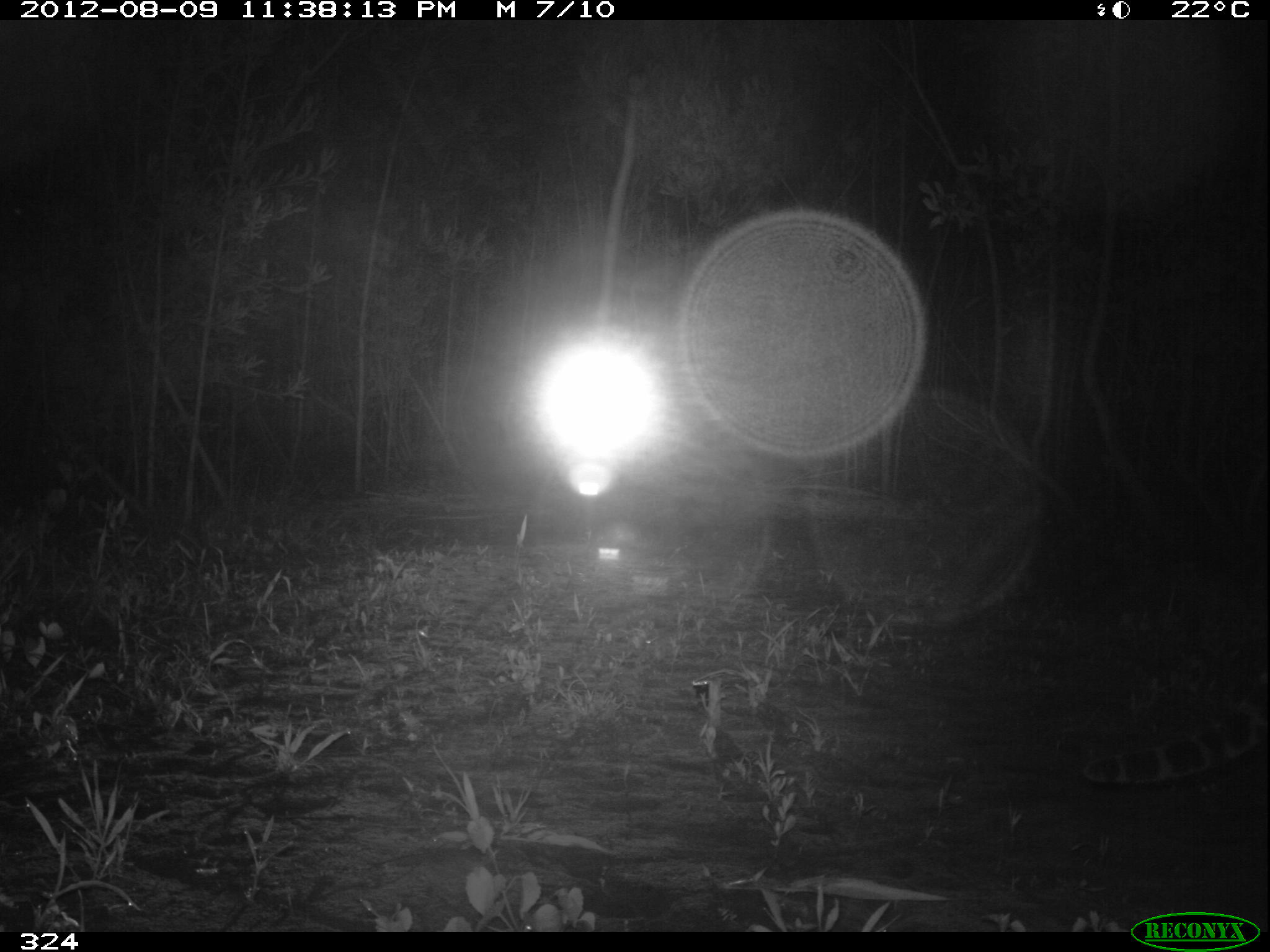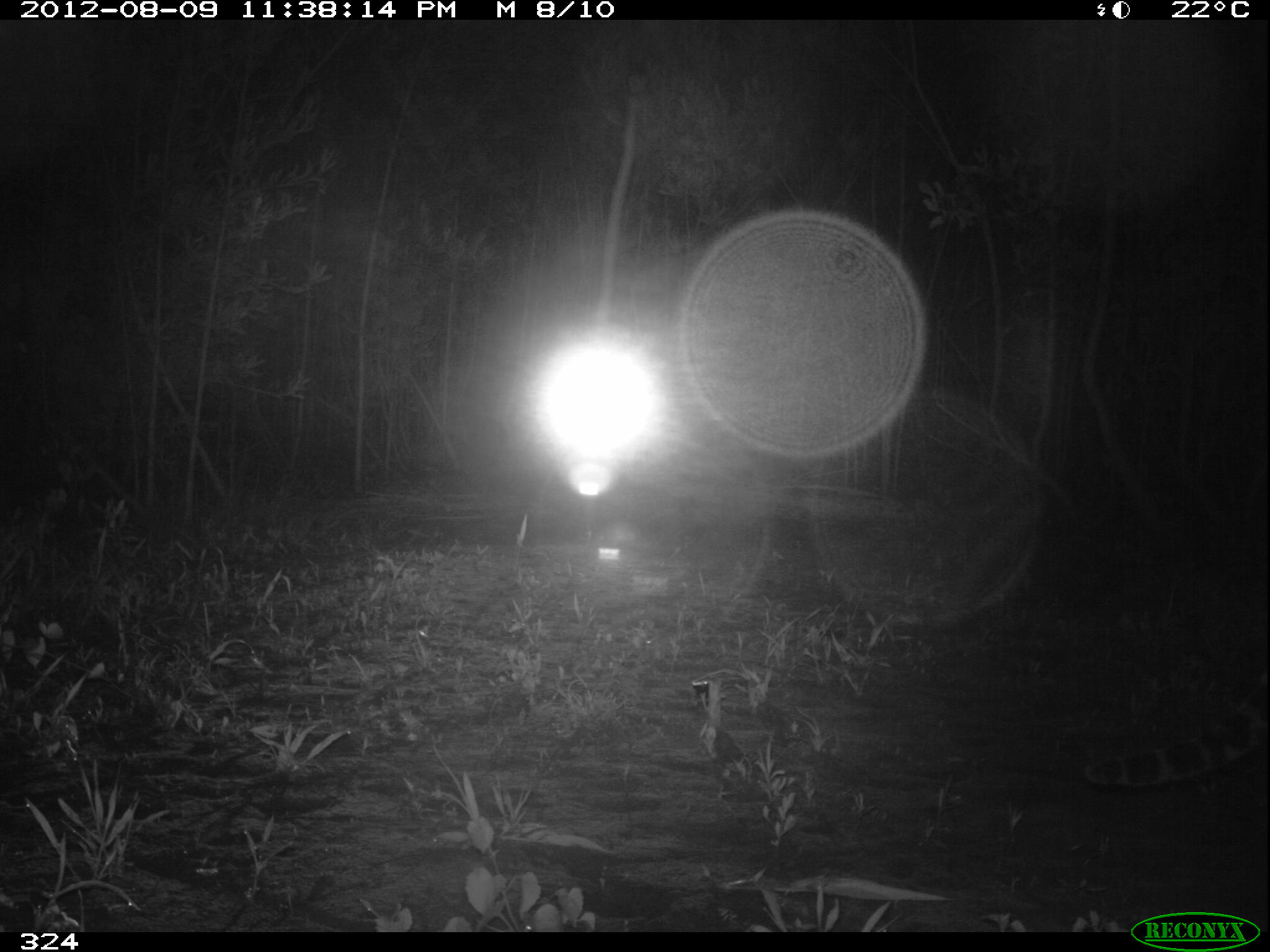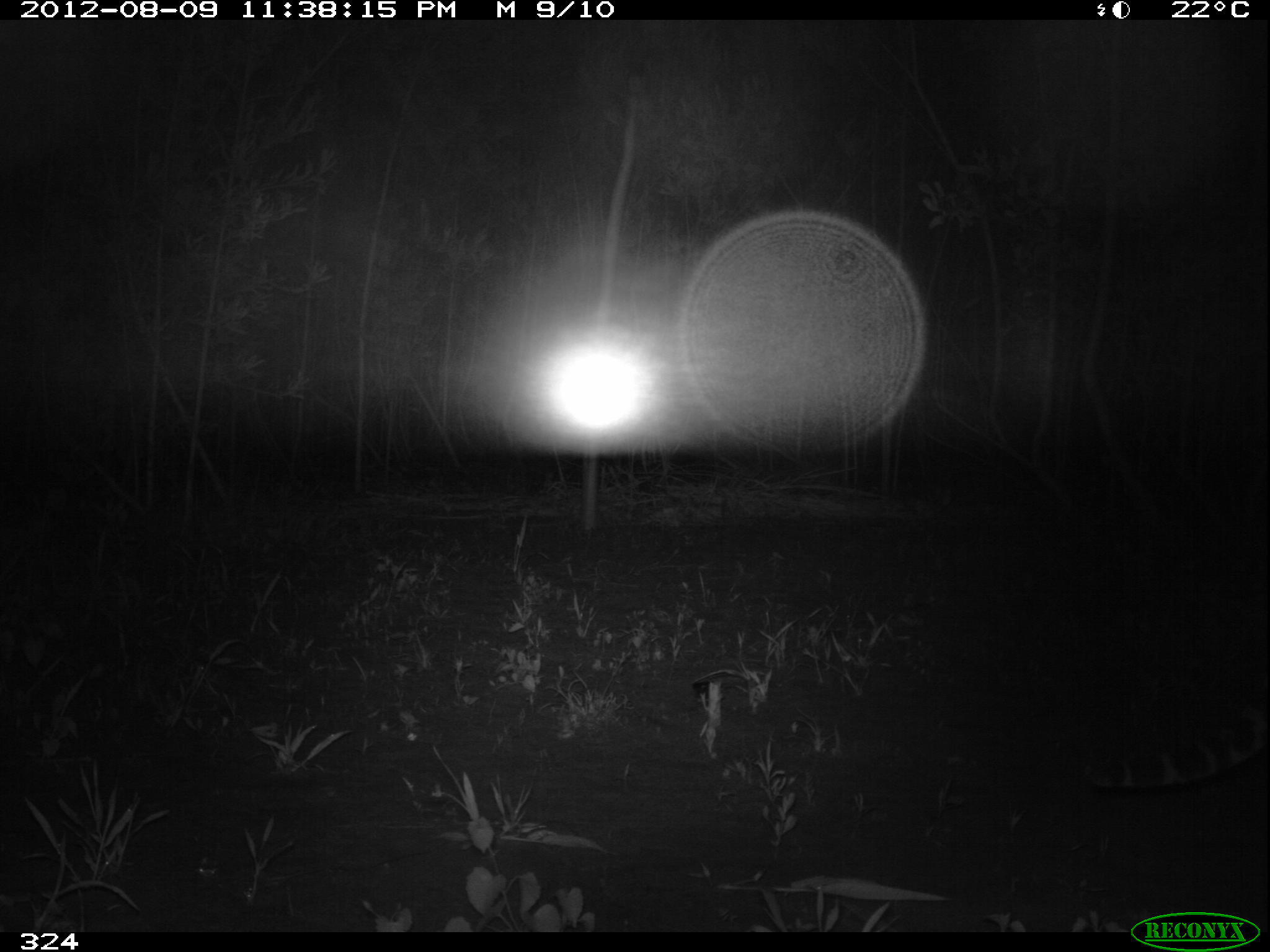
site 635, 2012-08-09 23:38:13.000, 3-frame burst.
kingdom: Animalia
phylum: Chordata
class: Mammalia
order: Carnivora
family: Felidae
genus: Leopardus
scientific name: Leopardus pardalis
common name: ocelot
Leopardus pardalis (ocelot).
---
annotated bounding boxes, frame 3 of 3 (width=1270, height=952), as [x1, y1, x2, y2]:
leopardus pardalis: [1075, 694, 1269, 790]